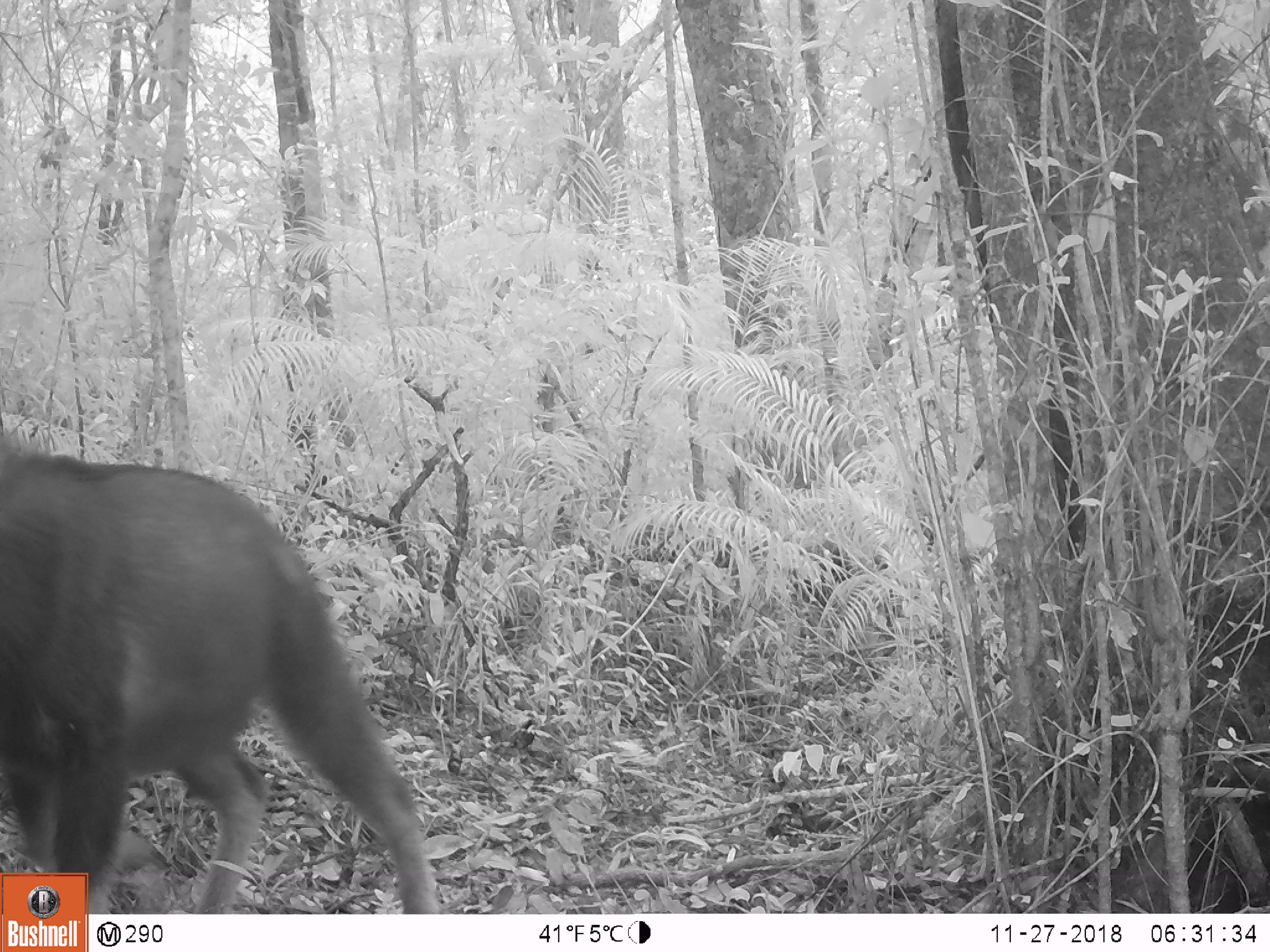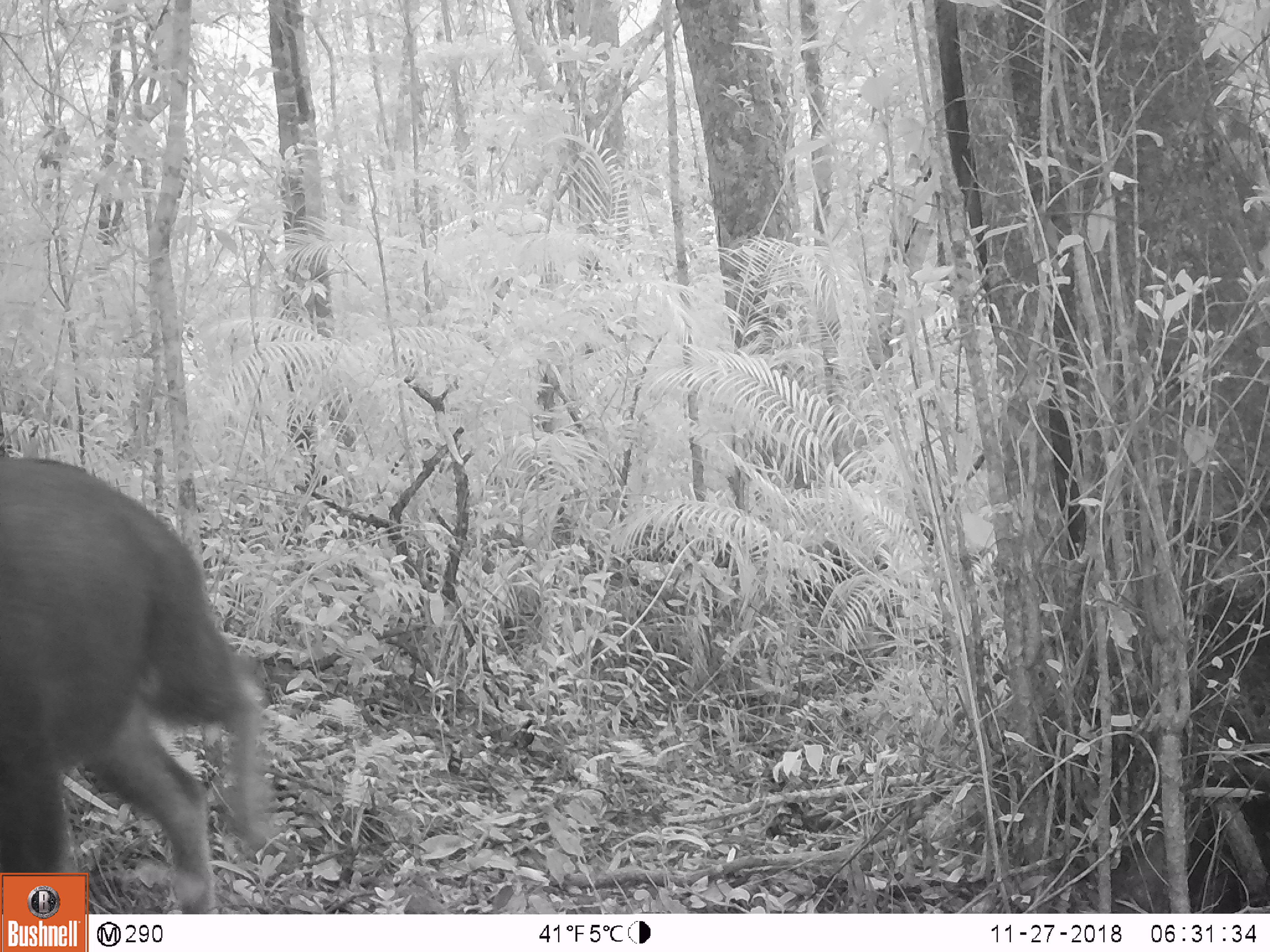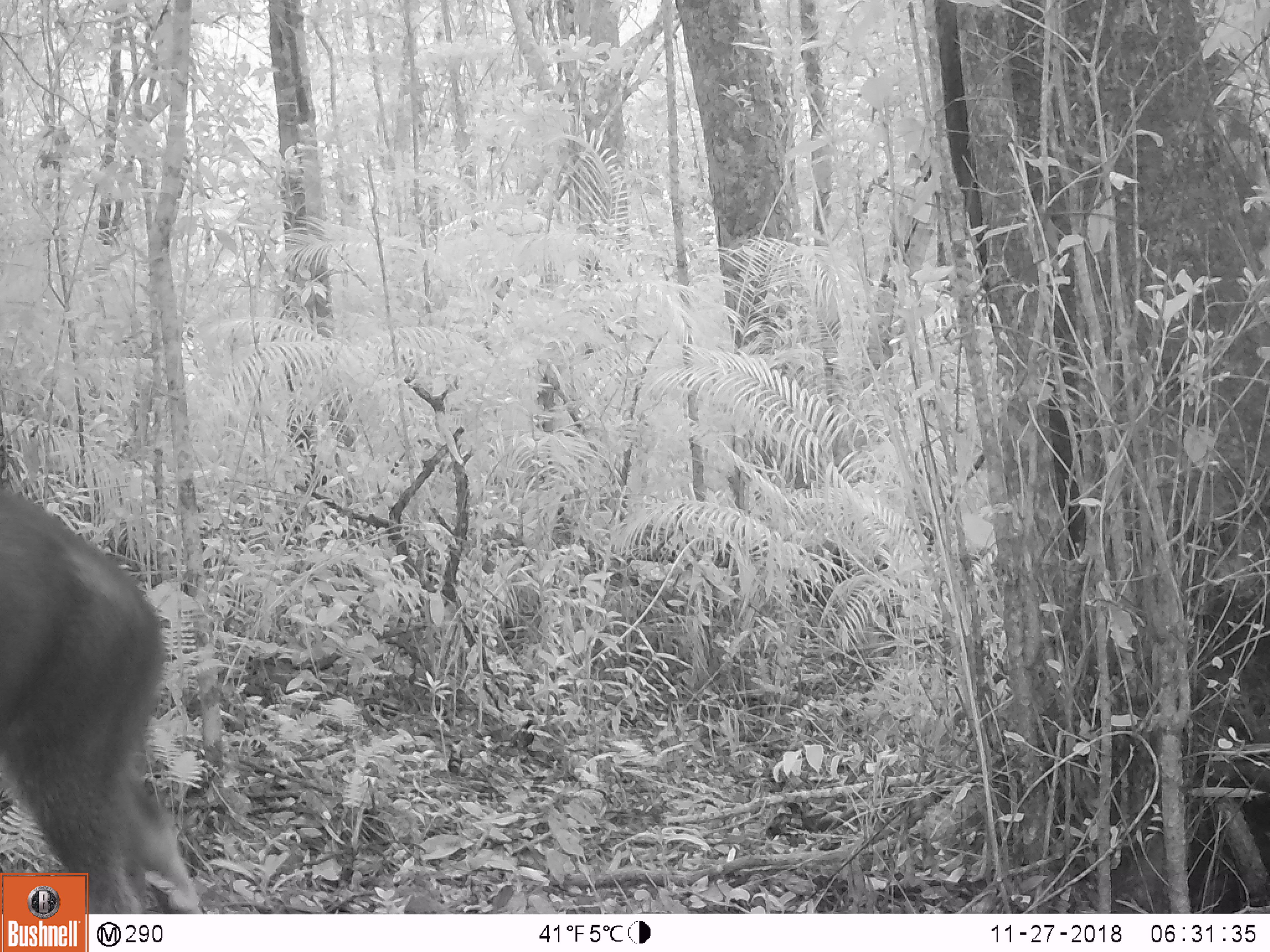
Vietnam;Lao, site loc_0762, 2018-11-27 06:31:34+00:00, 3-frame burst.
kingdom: Animalia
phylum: Chordata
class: Mammalia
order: Artiodactyla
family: Bovidae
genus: Capricornis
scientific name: Capricornis sumatraensis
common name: chinese serow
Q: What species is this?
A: Chinese serow (Capricornis sumatraensis).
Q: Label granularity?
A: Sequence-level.